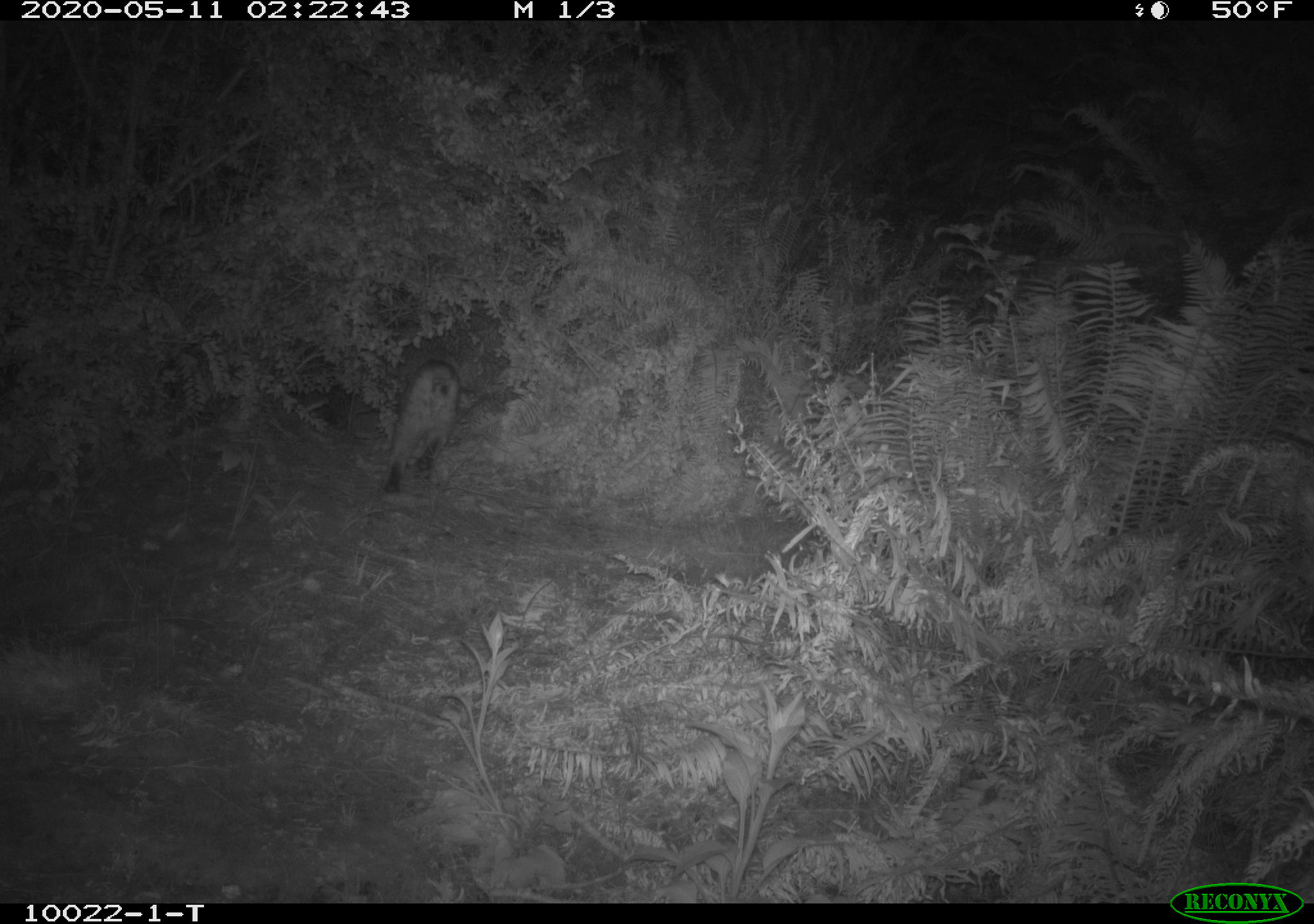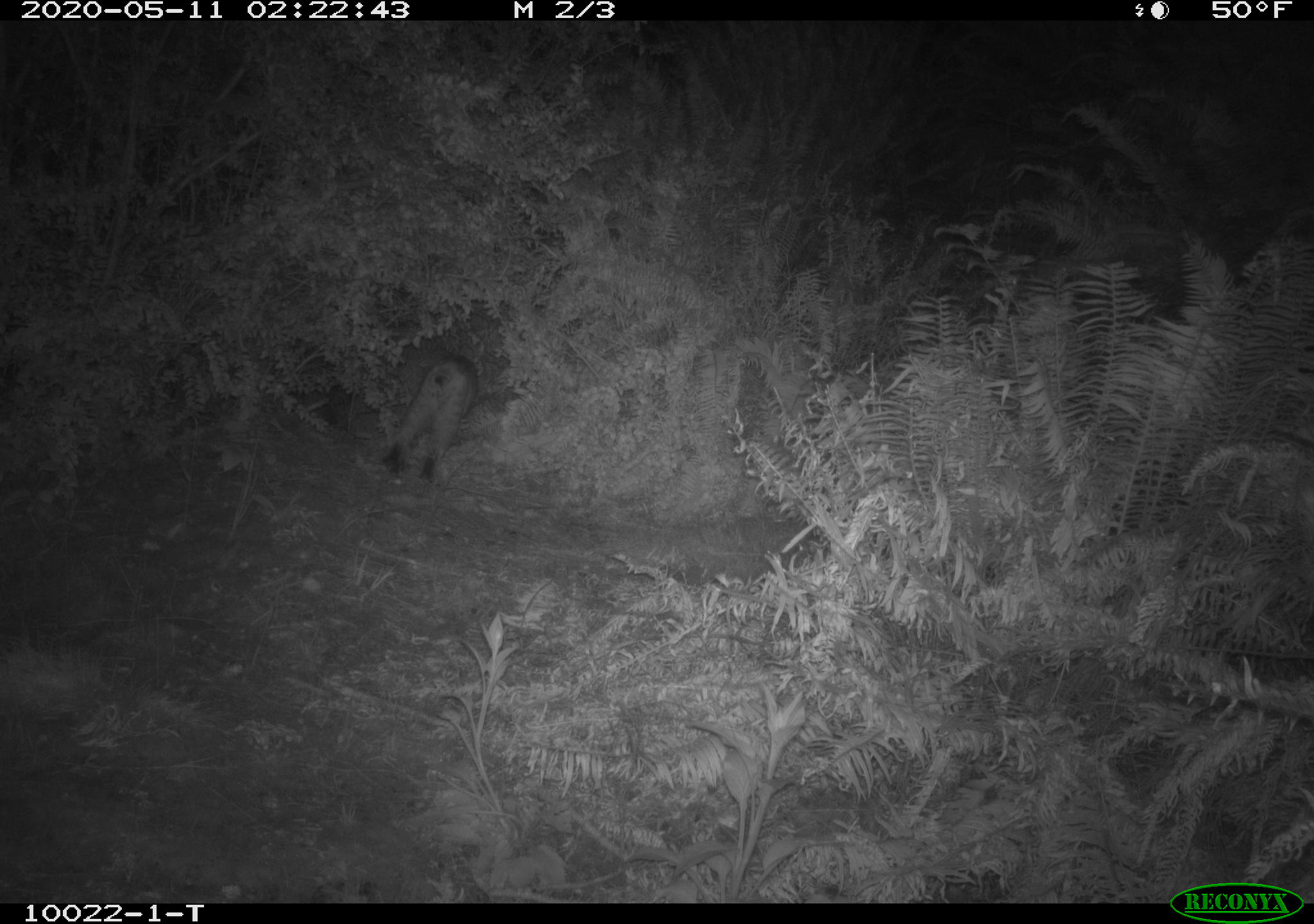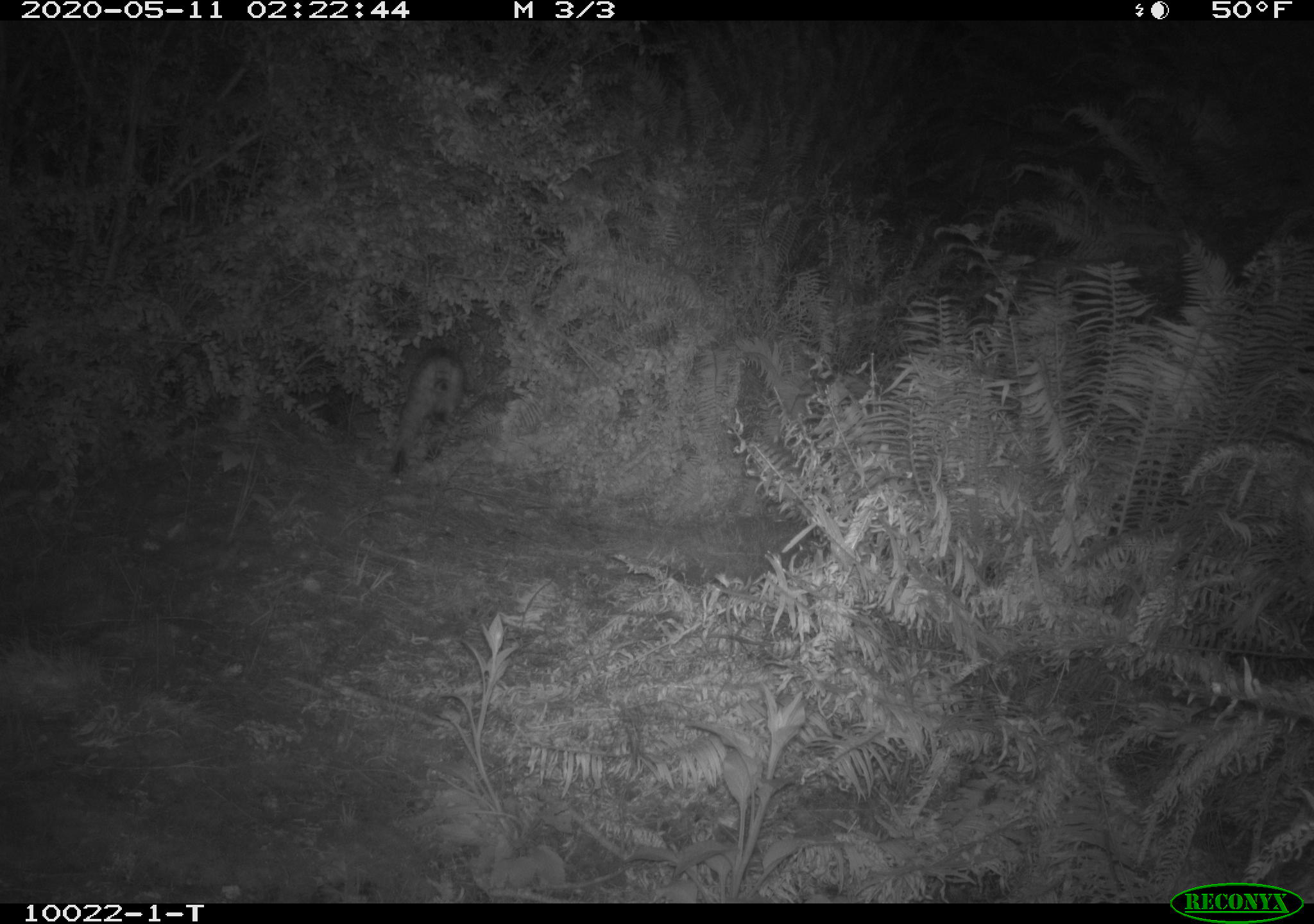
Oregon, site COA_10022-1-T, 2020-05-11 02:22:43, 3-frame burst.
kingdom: Animalia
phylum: Chordata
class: Mammalia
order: Carnivora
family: Felidae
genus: Lynx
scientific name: Lynx rufus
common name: bobcat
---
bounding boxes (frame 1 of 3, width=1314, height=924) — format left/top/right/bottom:
bobcat: 370/338/477/507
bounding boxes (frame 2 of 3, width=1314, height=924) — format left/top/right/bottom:
bobcat: 367/344/492/487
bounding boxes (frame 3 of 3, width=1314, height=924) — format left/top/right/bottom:
bobcat: 375/343/490/481